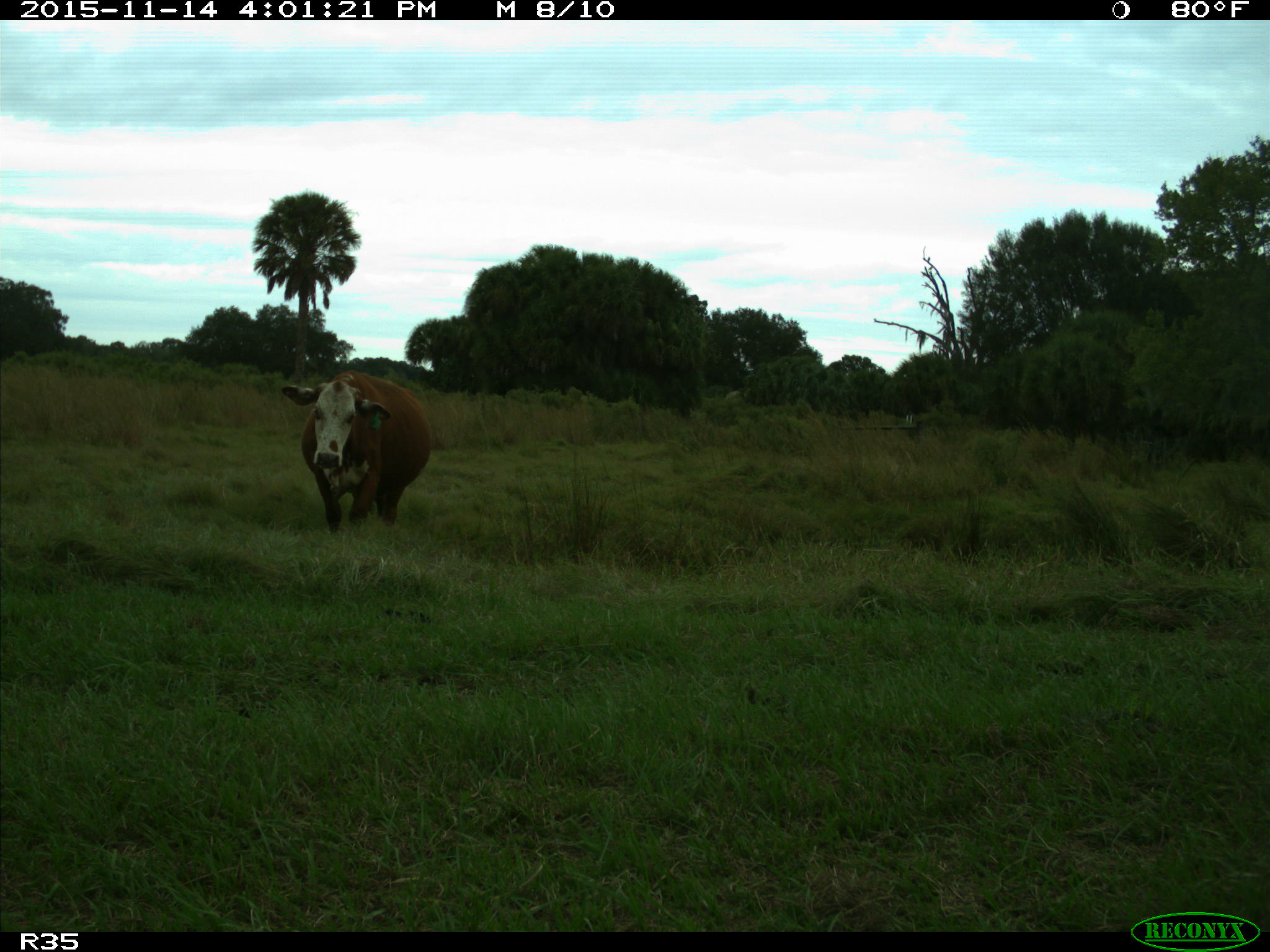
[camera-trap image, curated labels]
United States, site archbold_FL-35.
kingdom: Animalia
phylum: Chordata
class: Mammalia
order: Artiodactyla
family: Bovidae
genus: Bos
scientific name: Bos taurus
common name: domestic cow